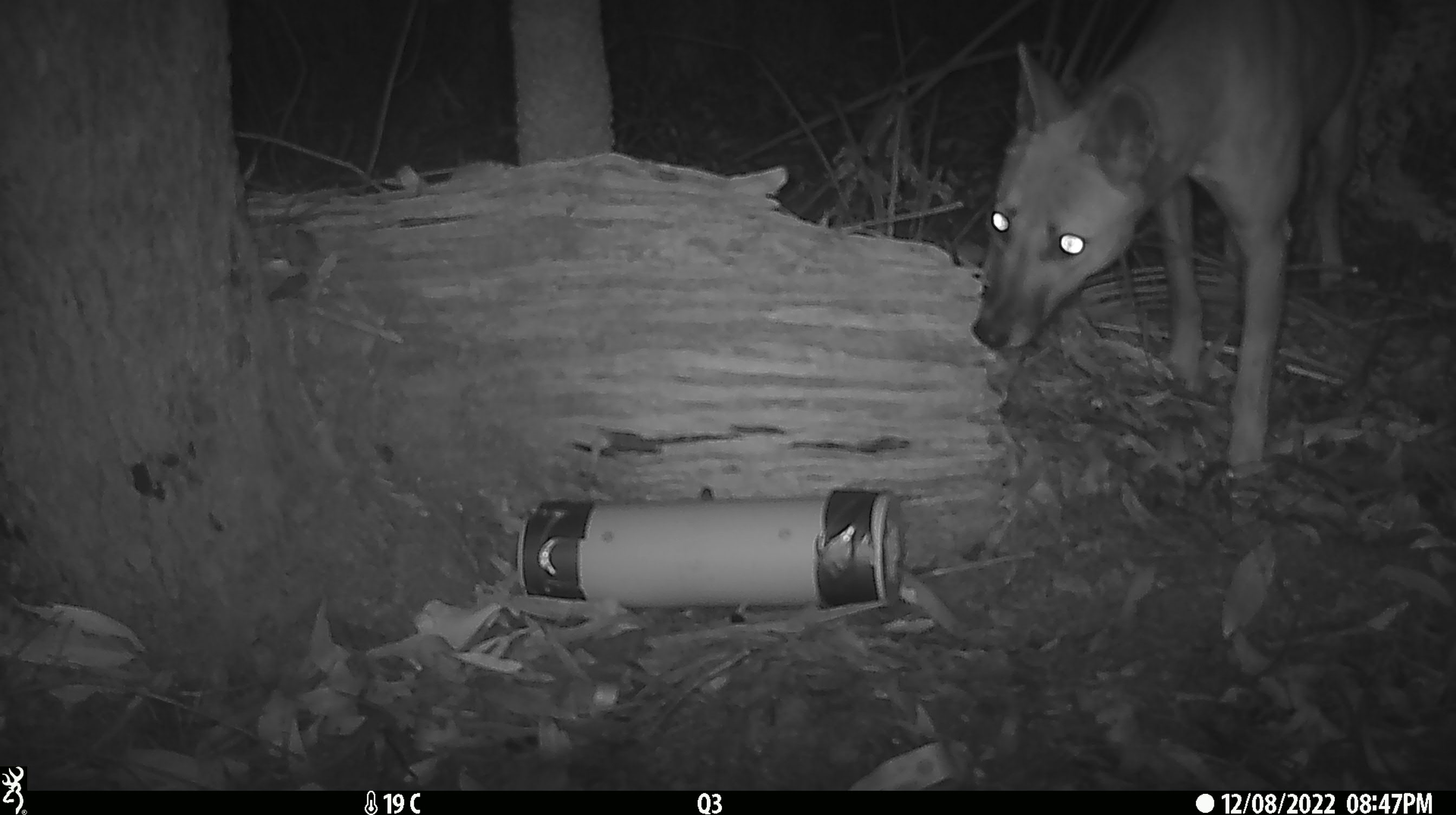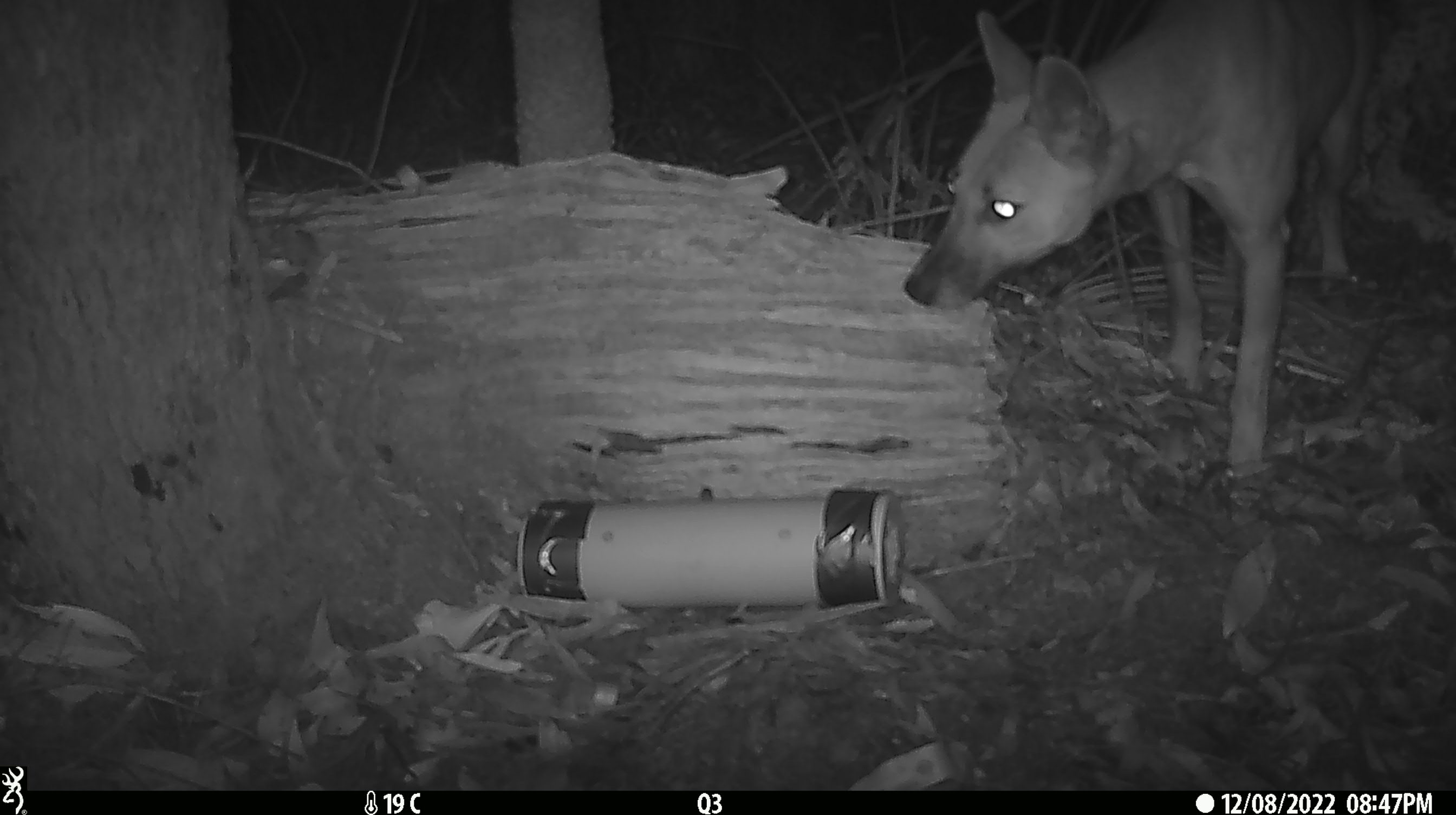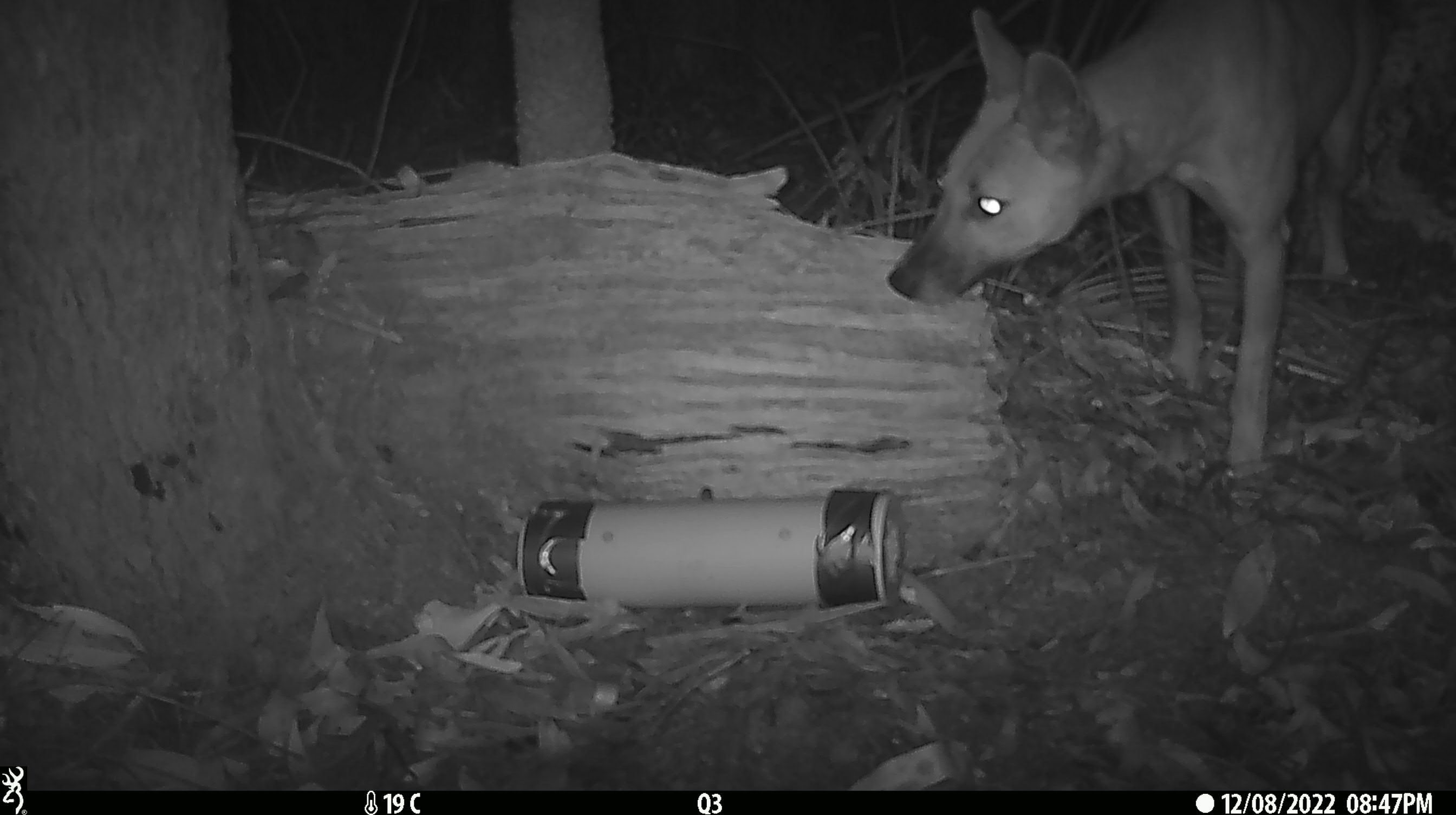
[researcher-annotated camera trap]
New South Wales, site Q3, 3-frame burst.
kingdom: Animalia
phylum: Chordata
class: Mammalia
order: Carnivora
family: Canidae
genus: Canis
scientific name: Canis familiaris dingo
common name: dingo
Dingo (Canis familiaris dingo).